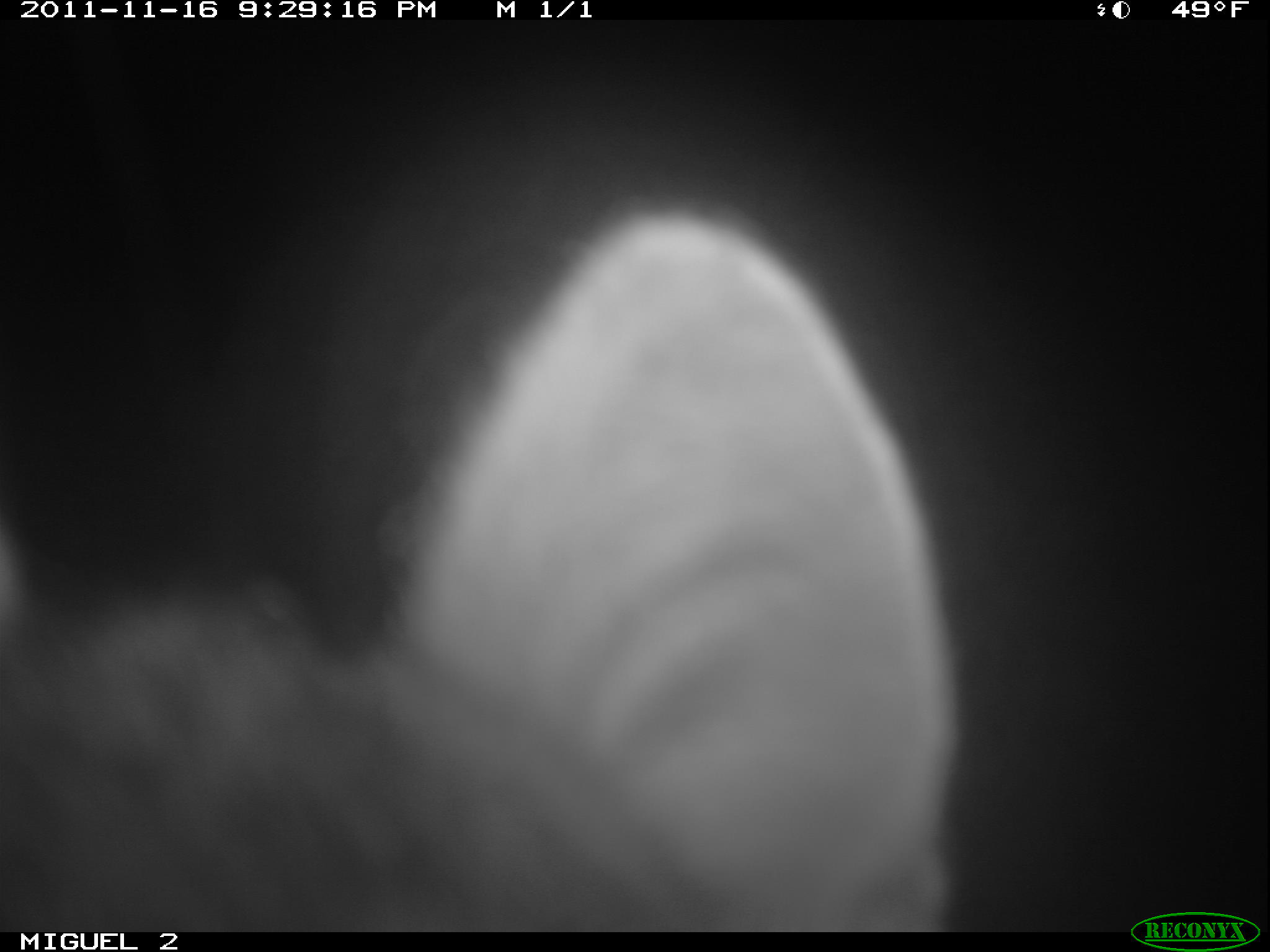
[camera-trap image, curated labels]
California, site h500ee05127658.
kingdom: Animalia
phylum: Chordata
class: Mammalia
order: Carnivora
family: Canidae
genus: Urocyon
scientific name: Urocyon littoralis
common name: island fox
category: fox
Fox (island fox) (Urocyon littoralis).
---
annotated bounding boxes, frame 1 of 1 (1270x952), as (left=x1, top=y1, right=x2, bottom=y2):
fox: (left=0, top=197, right=969, bottom=928)